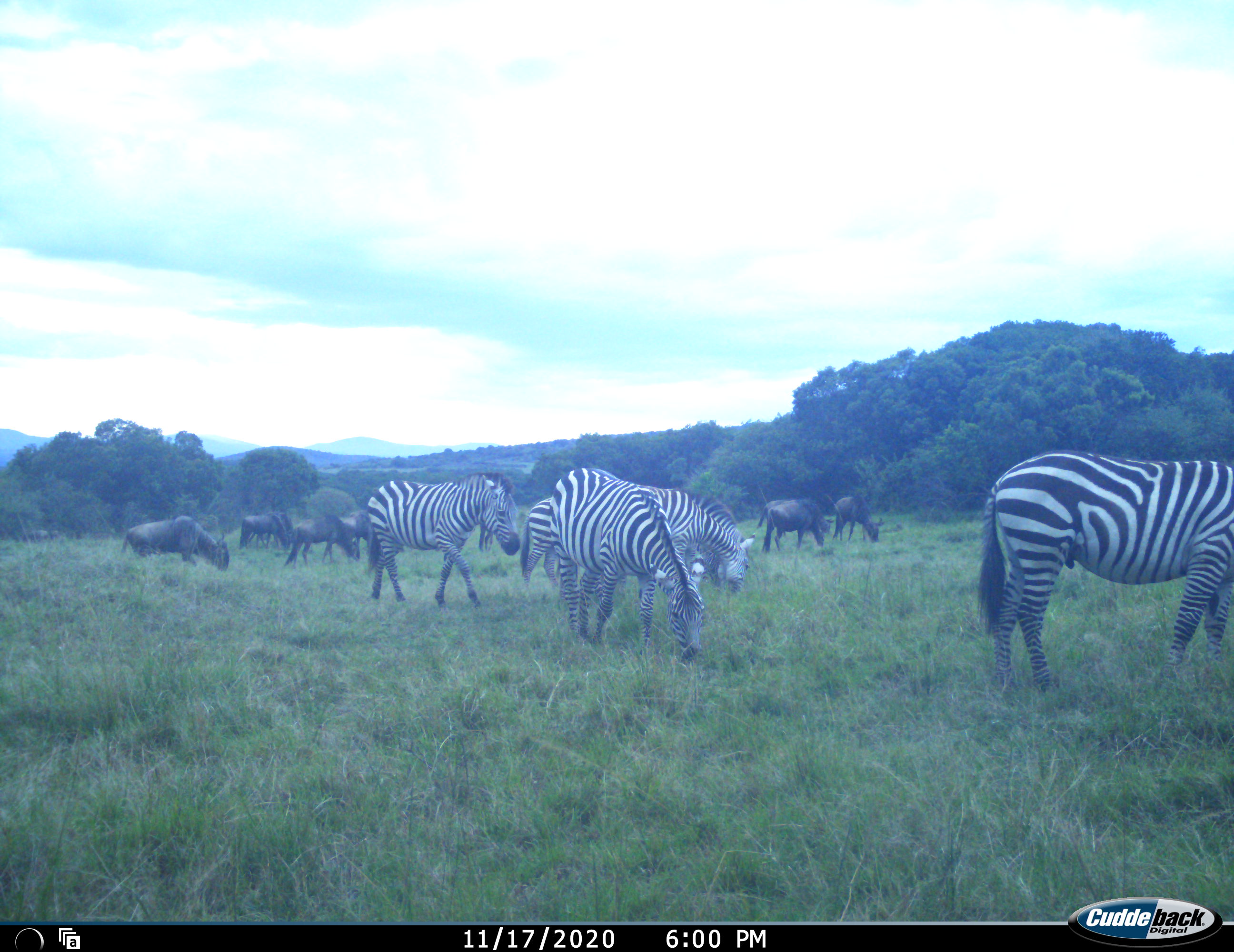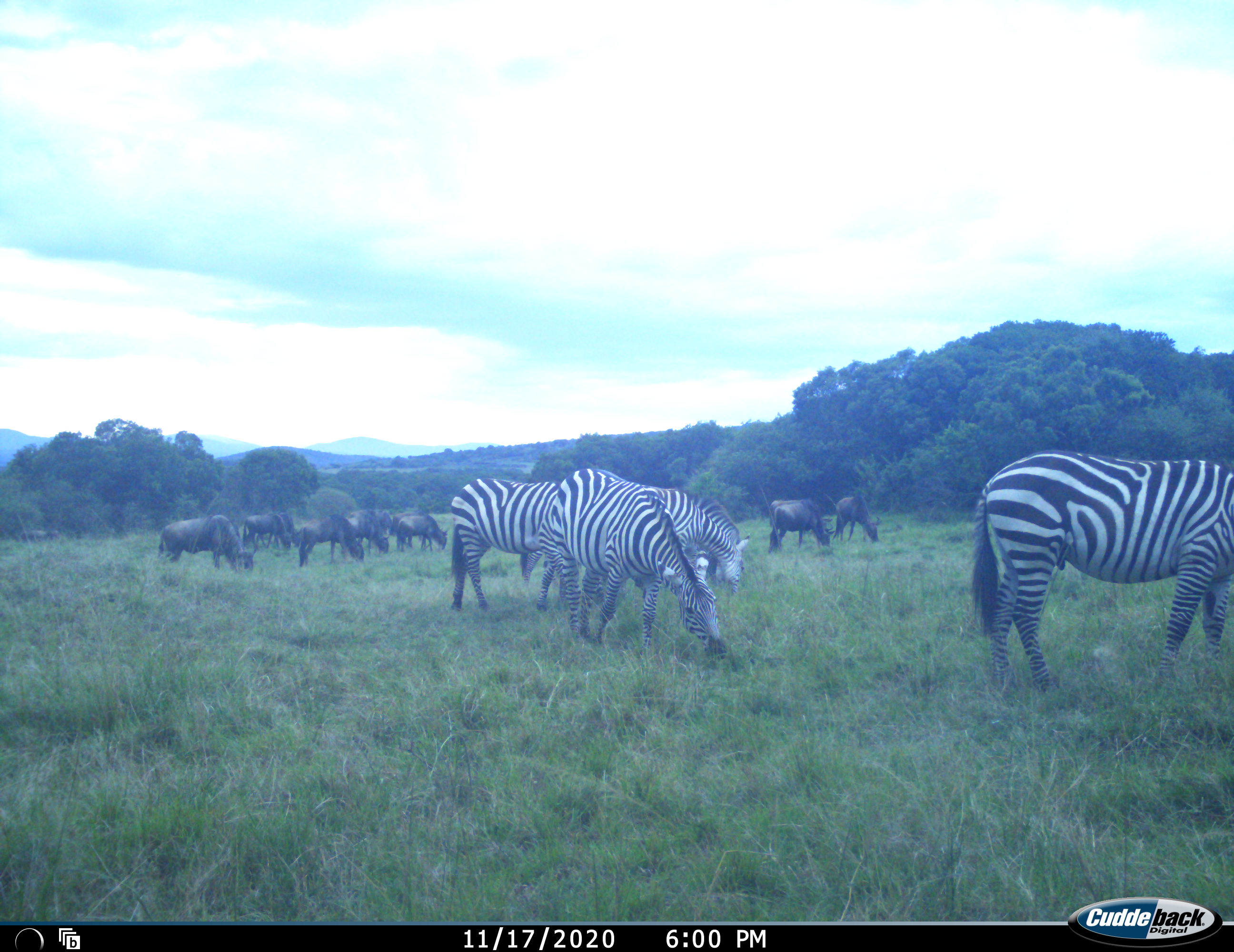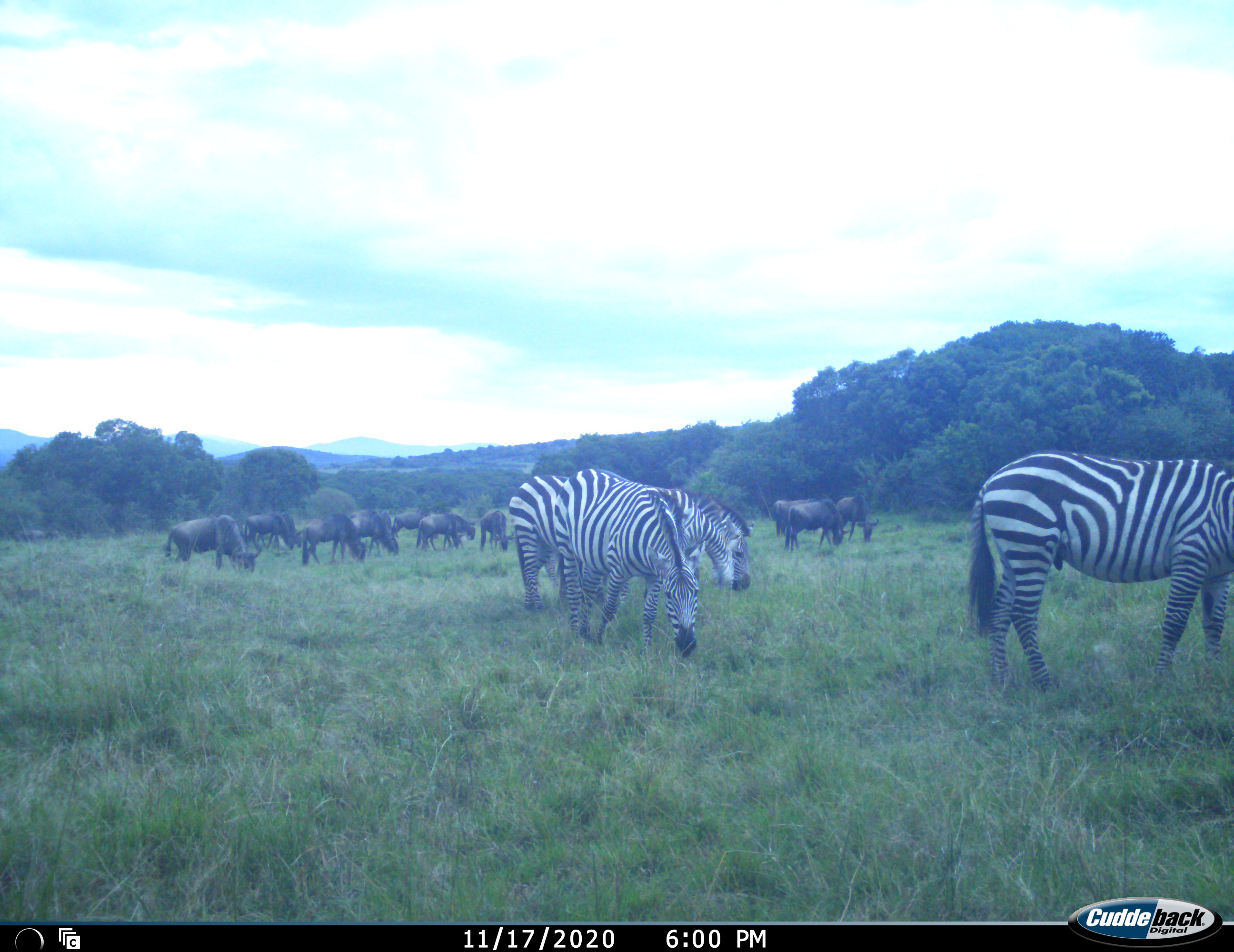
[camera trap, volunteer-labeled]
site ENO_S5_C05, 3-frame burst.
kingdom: Animalia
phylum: Chordata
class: Mammalia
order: Artiodactyla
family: Bovidae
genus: Connochaetes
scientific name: Connochaetes taurinus taurinus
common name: blue wildebeest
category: wildebeestblue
Wildebeestblue (blue wildebeest) (Connochaetes taurinus taurinus), count 11-50. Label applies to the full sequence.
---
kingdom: Animalia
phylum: Chordata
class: Mammalia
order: Perissodactyla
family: Equidae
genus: Equus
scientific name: Equus quagga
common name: plains zebra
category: zebraplains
Zebraplains (plains zebra) (Equus quagga), count 5. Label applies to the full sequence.